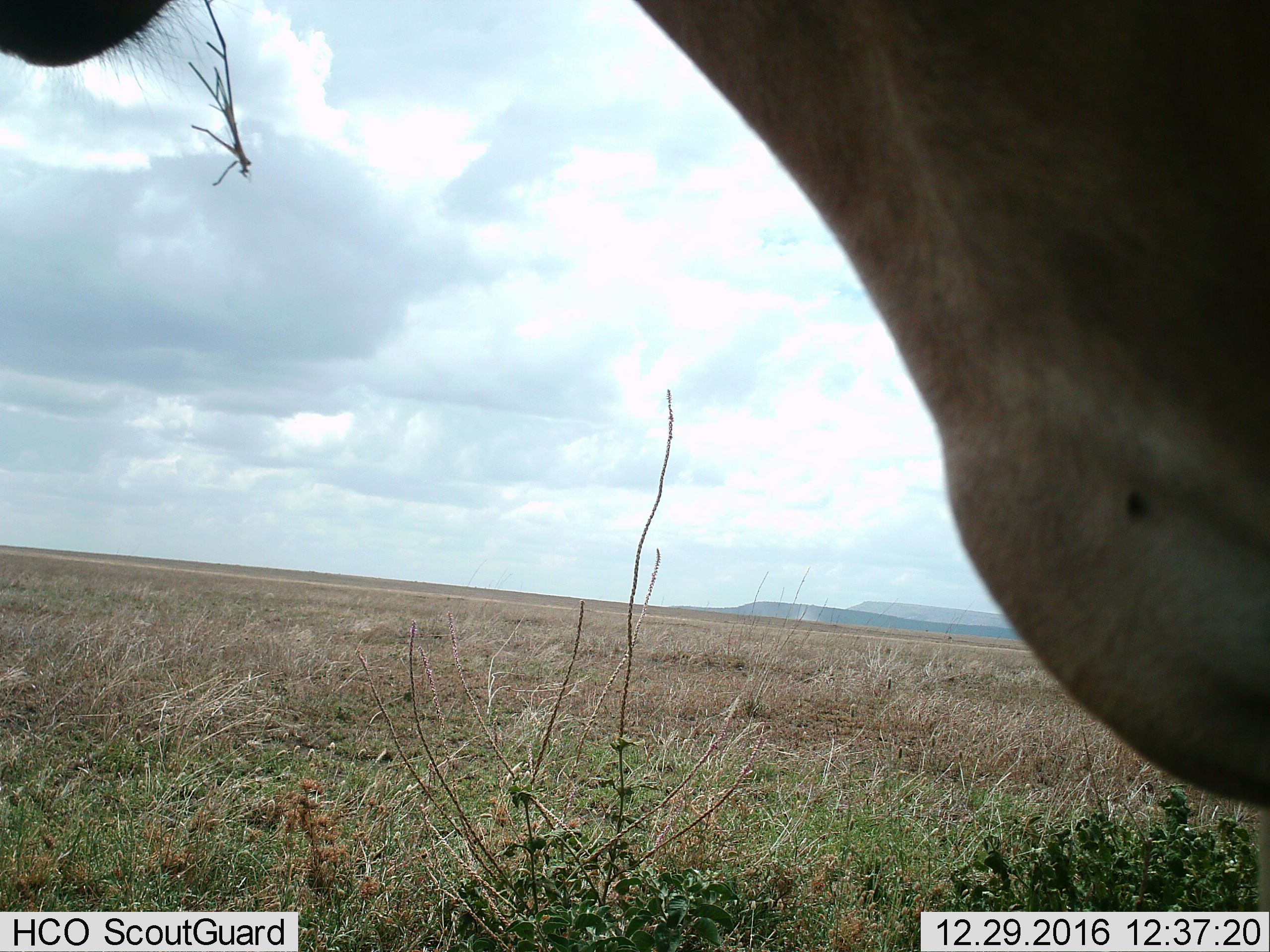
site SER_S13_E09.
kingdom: Animalia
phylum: Chordata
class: Mammalia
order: Artiodactyla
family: Bovidae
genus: Alcelaphus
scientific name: Alcelaphus buselaphus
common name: hartebeest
Hartebeest (Alcelaphus buselaphus), count 1. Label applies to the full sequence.